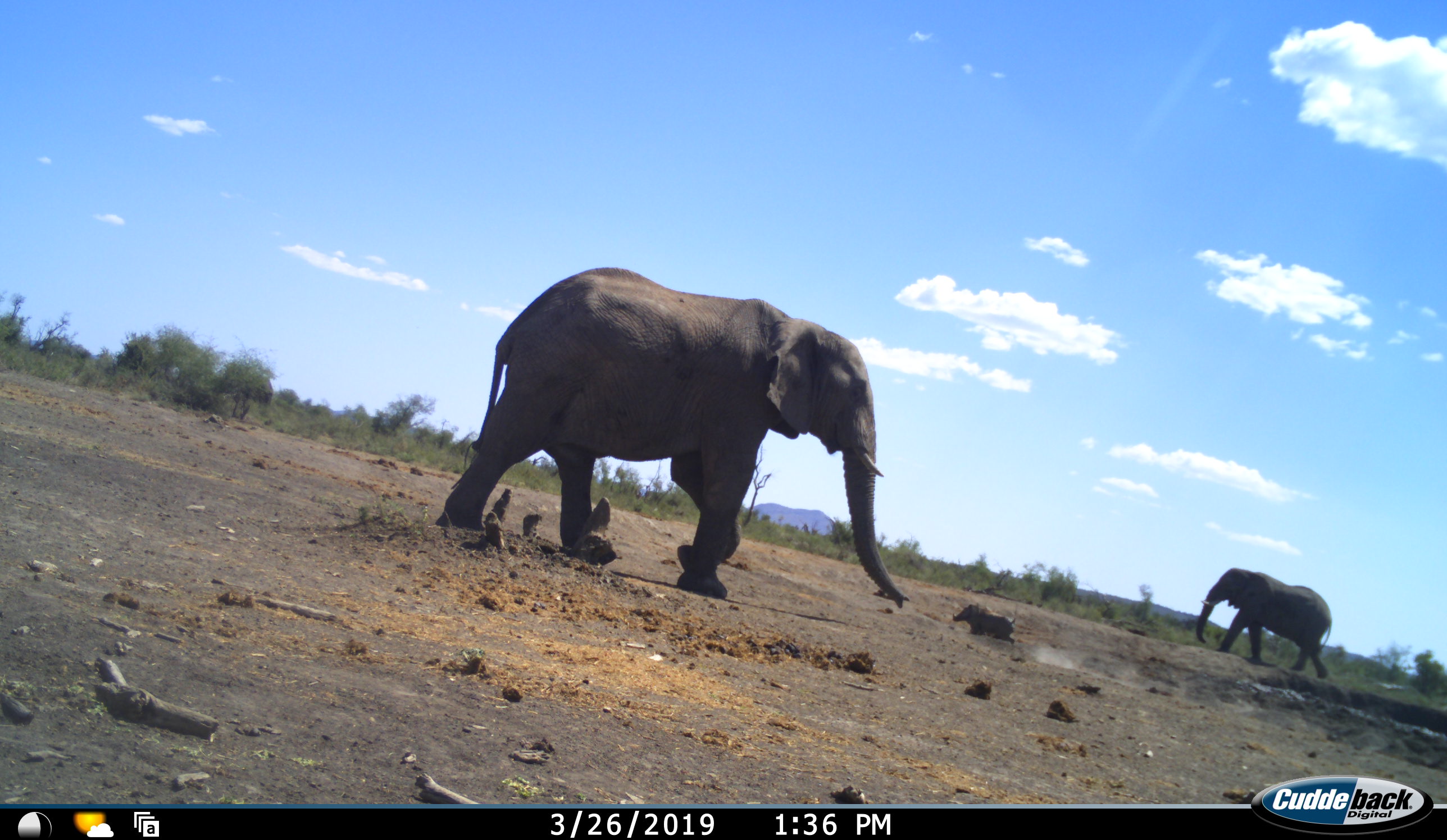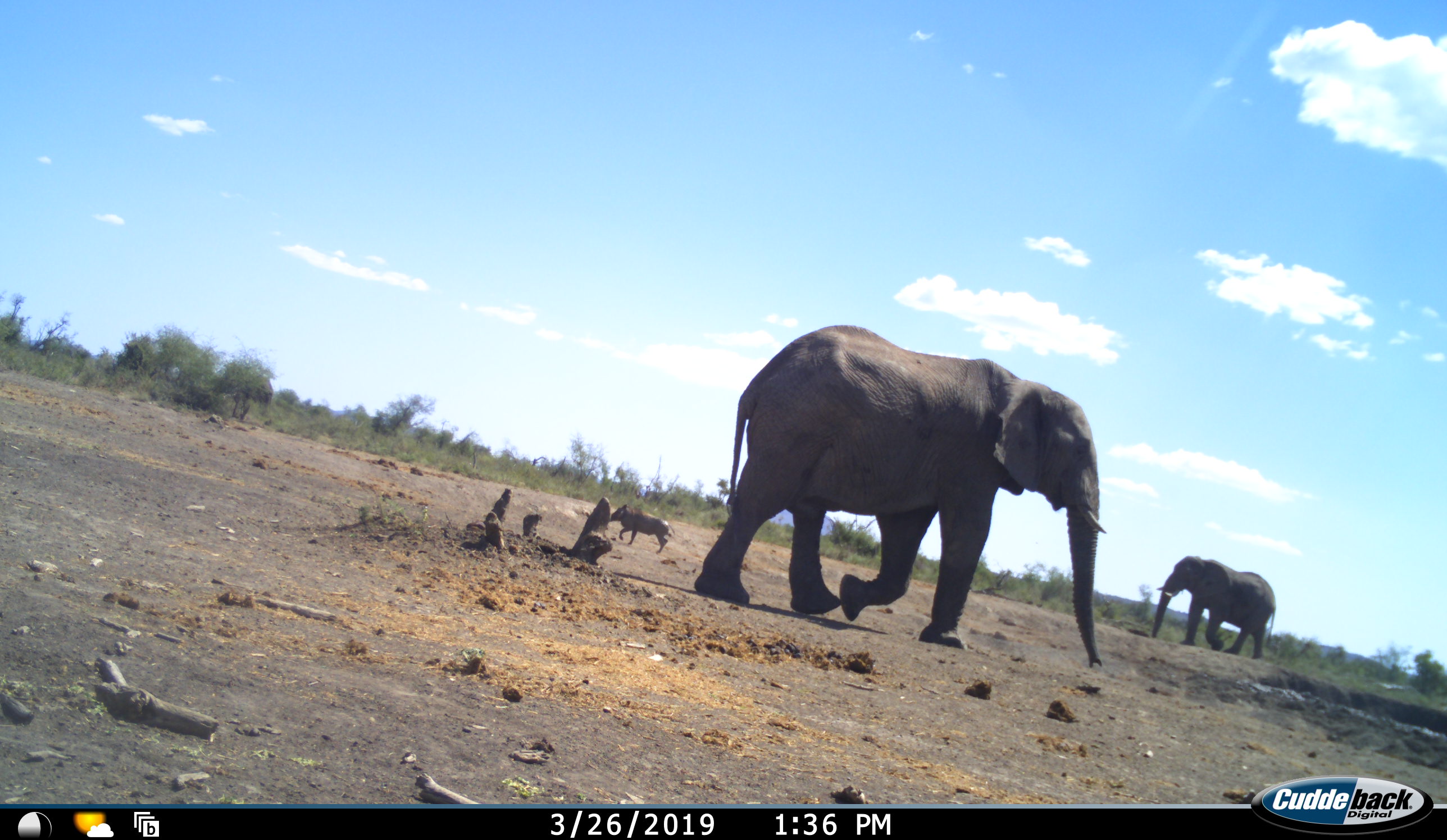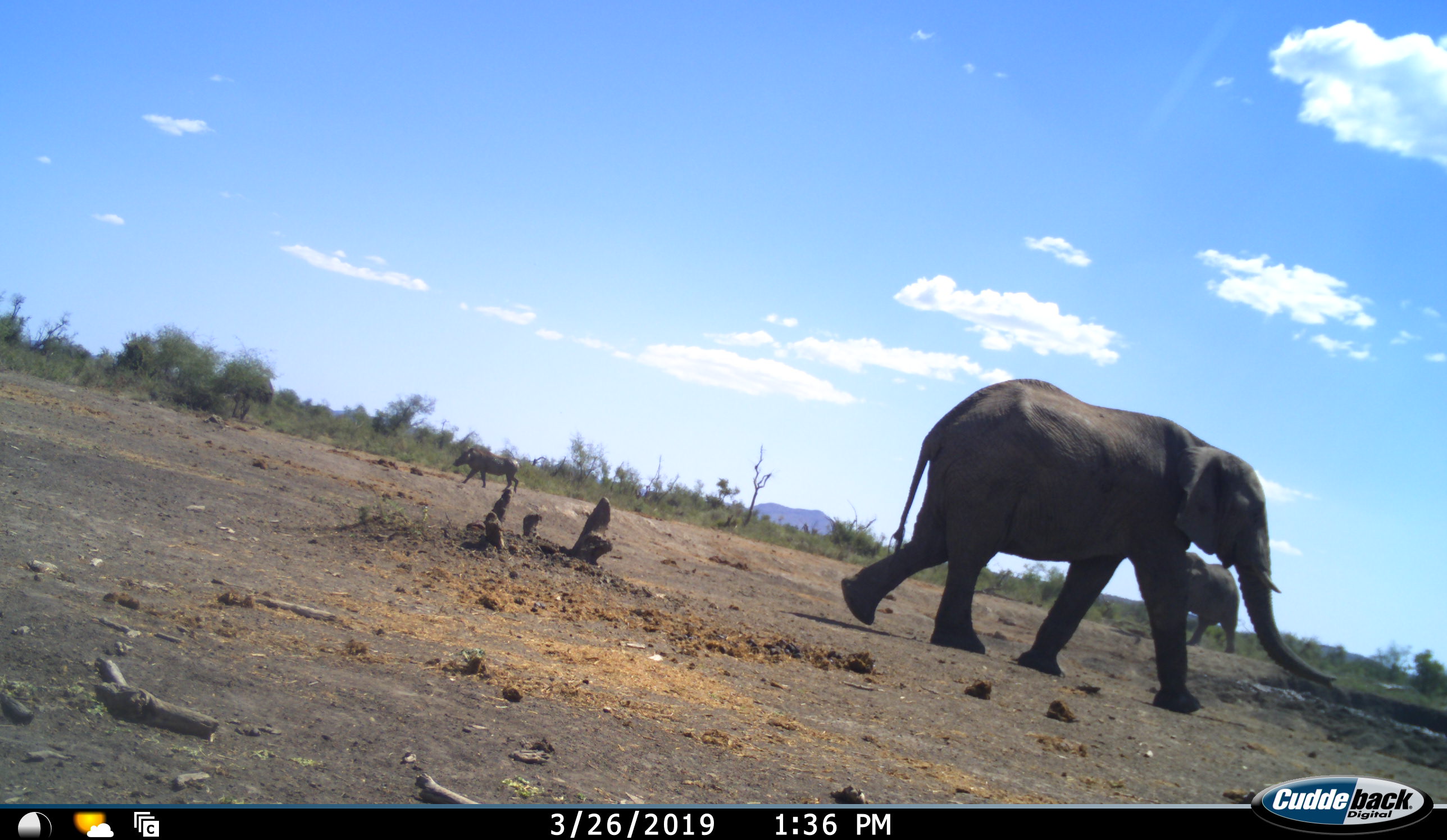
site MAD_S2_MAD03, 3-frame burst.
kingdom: Animalia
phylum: Chordata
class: Mammalia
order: Proboscidea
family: Elephantidae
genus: Loxodonta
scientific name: Loxodonta africana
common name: african bush elephant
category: elephant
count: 2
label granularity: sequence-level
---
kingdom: Animalia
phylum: Chordata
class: Mammalia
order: Artiodactyla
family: Suidae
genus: Phacochoerus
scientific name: Phacochoerus africanus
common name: warthog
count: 1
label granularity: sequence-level